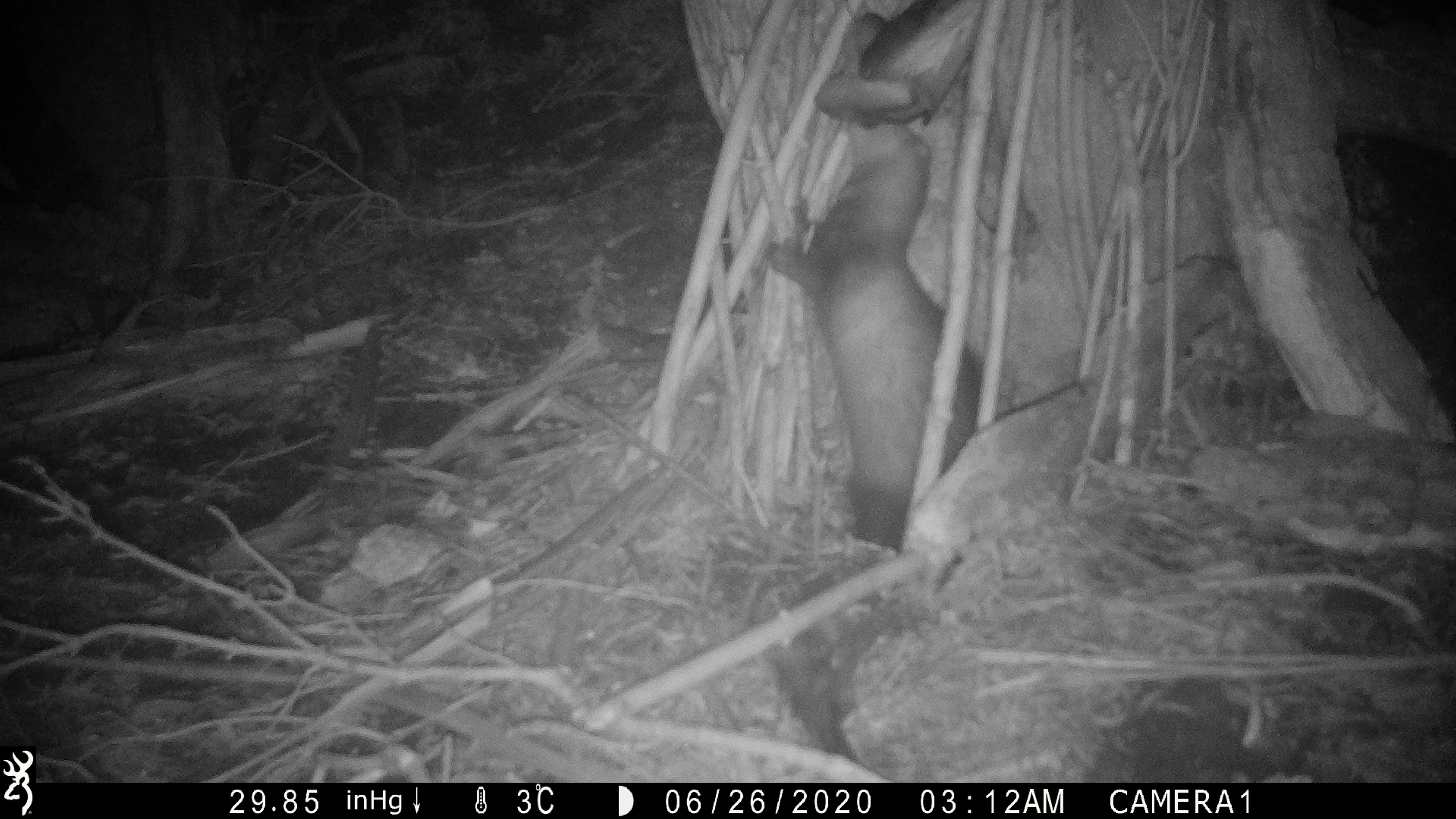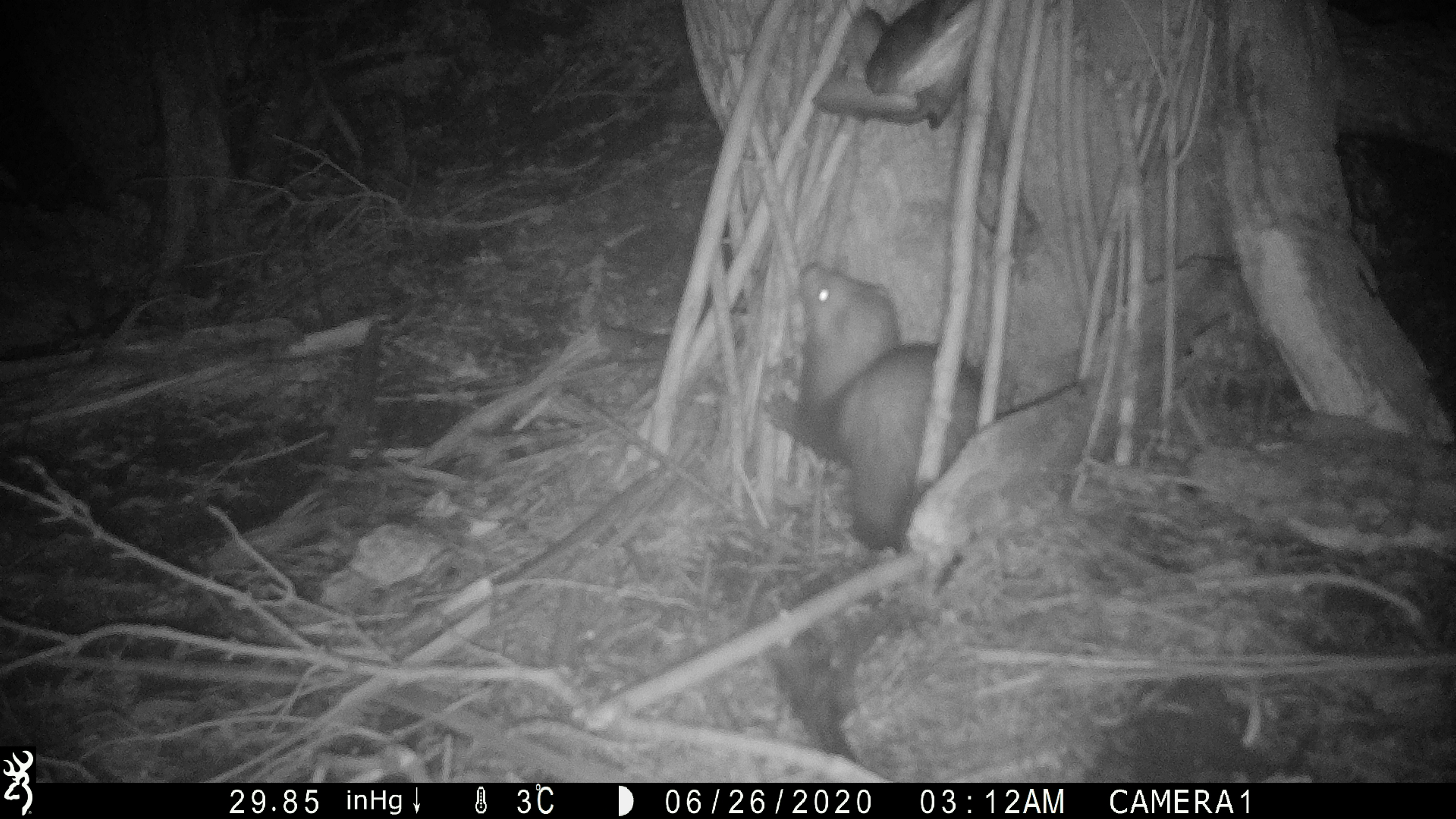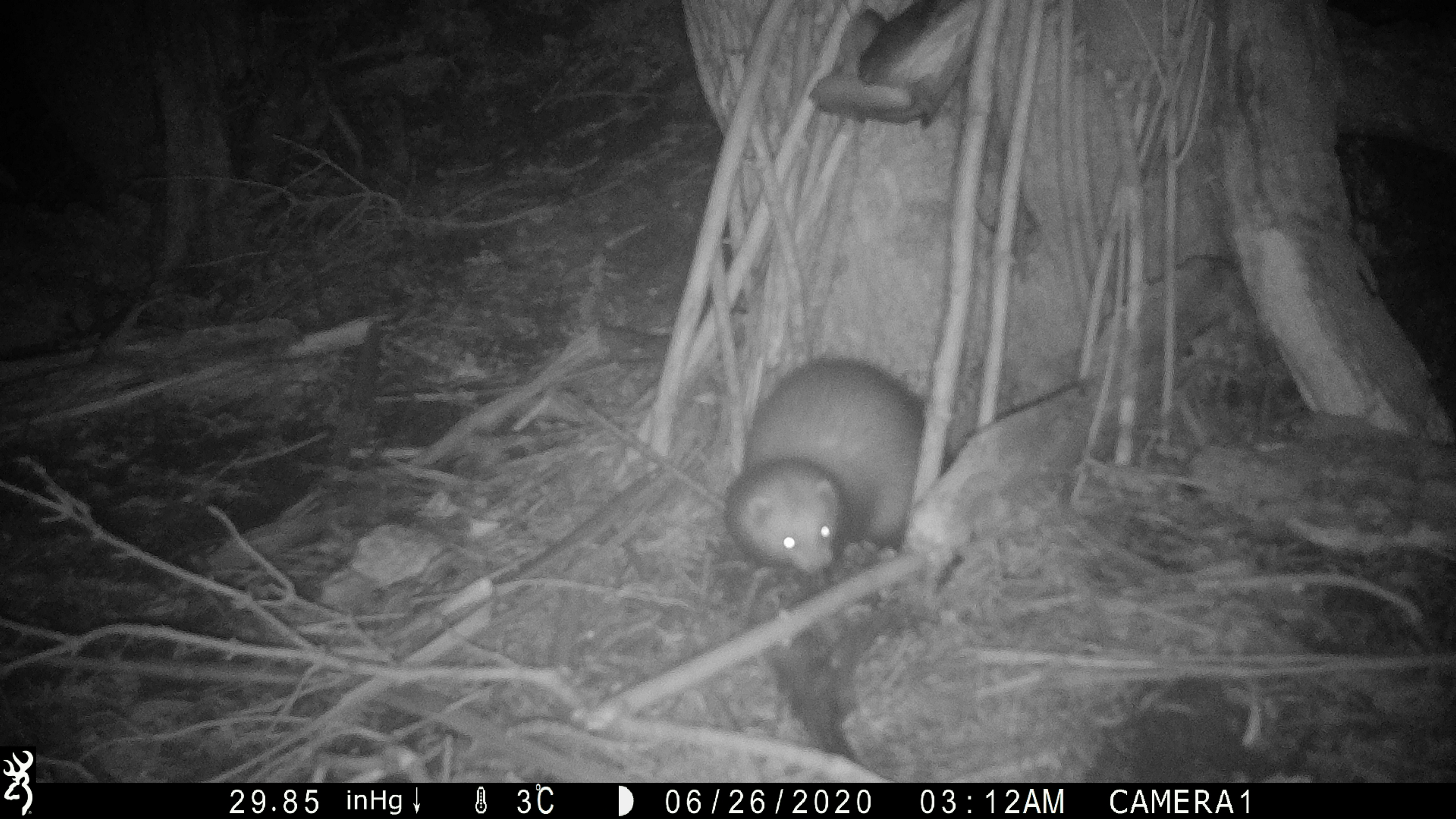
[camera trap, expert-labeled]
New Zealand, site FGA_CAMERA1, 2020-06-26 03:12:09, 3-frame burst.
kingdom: Animalia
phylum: Chordata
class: Mammalia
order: Carnivora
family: Mustelidae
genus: Mustela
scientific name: Mustela furo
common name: ferret